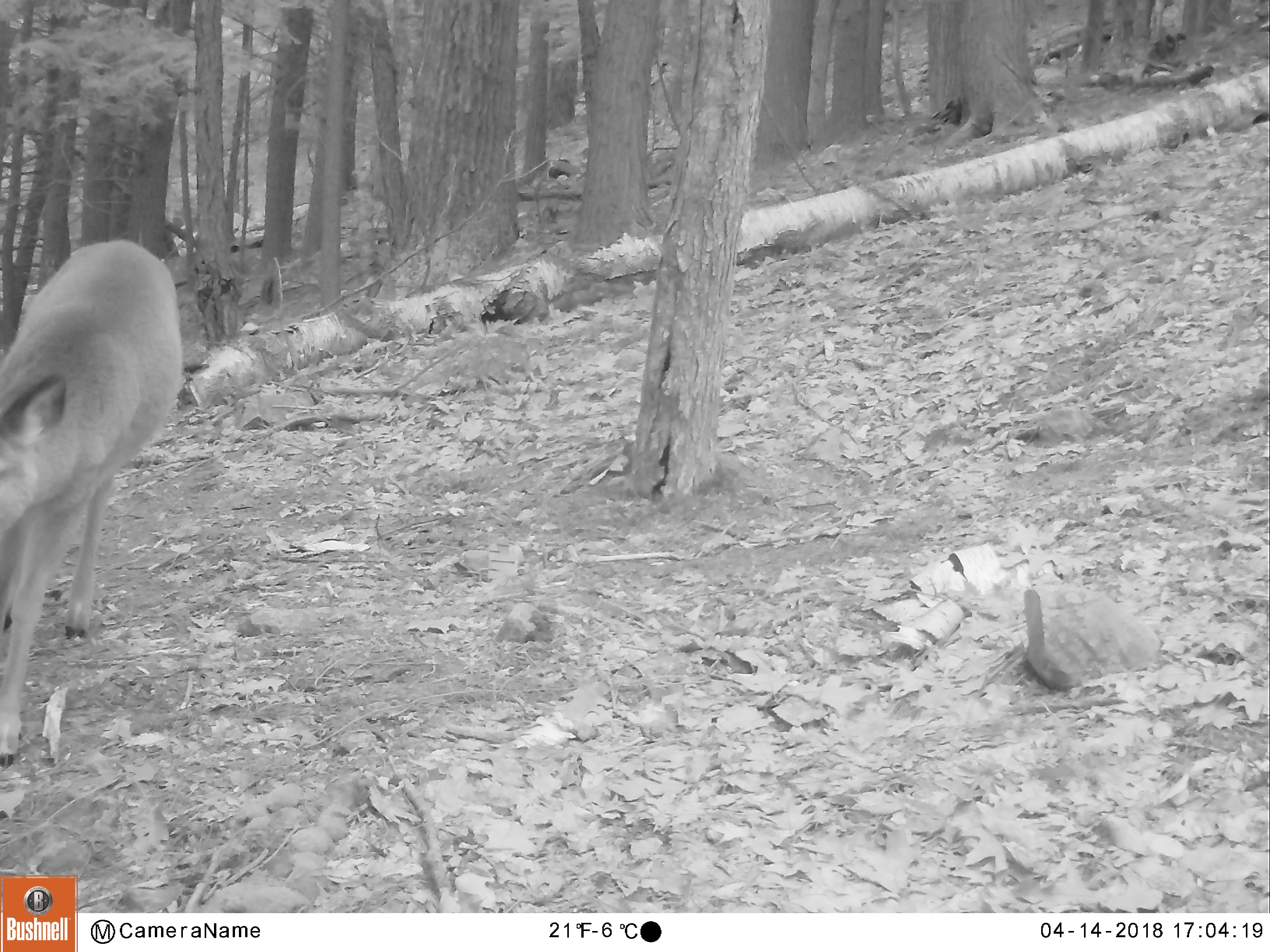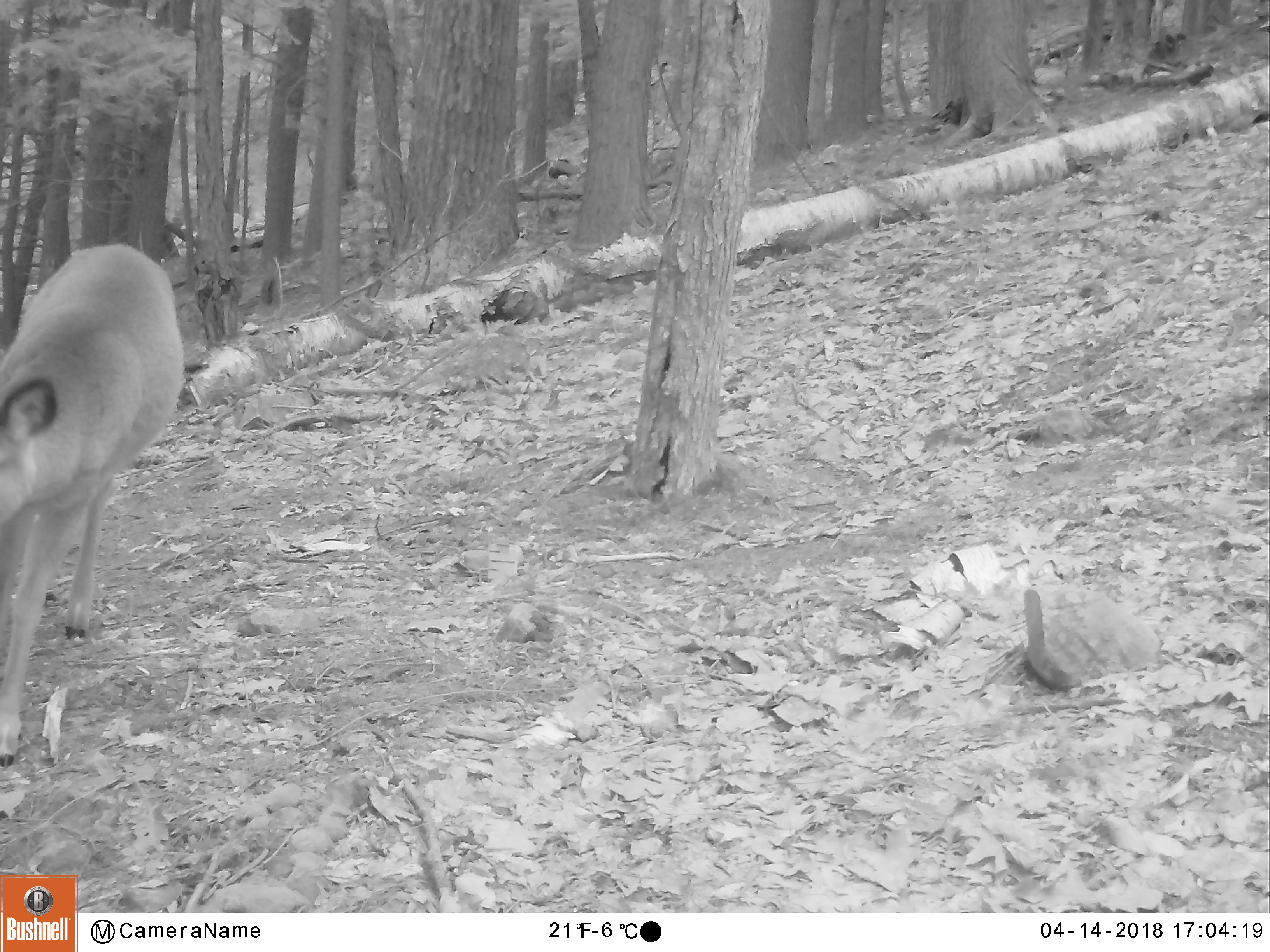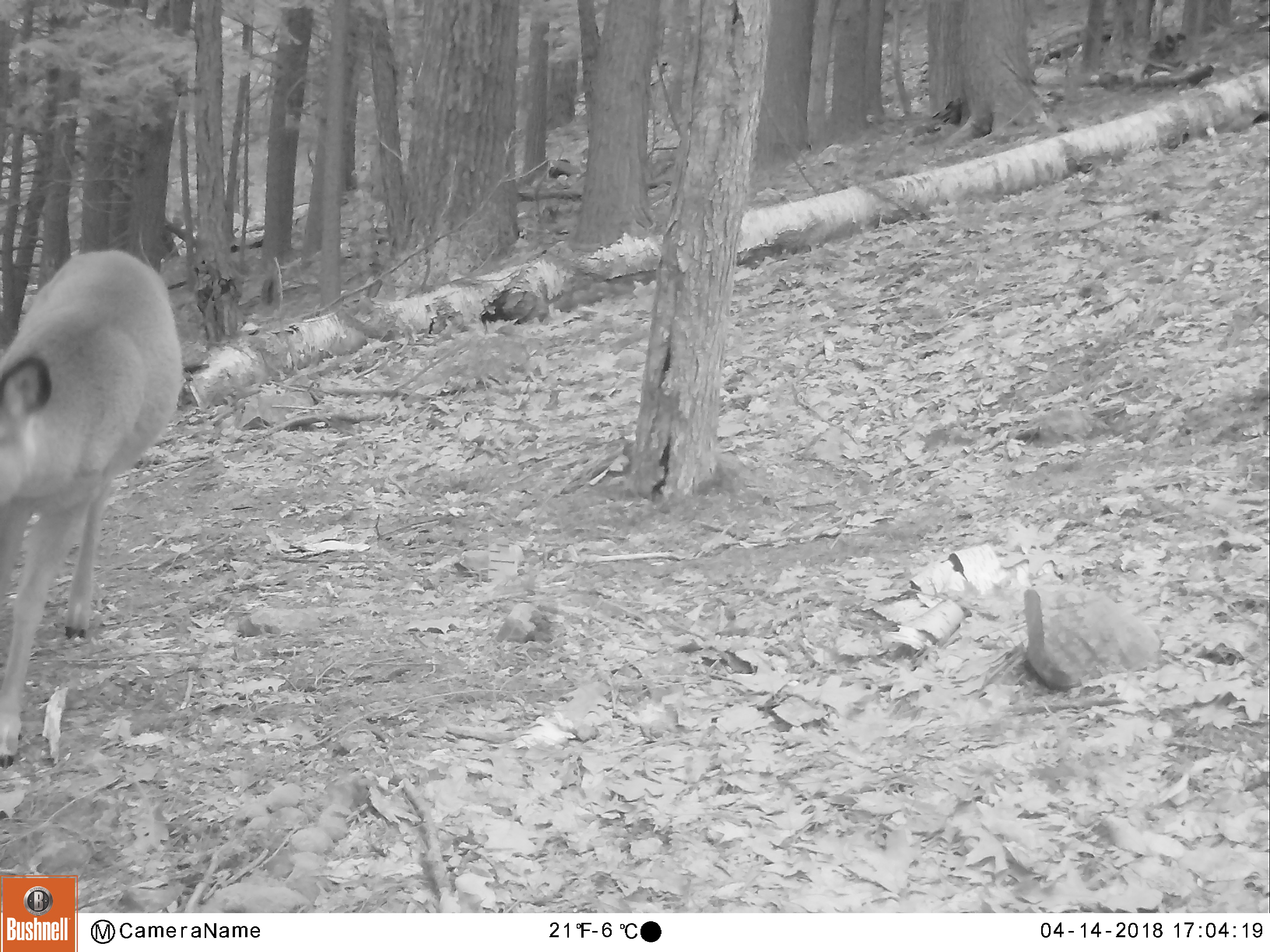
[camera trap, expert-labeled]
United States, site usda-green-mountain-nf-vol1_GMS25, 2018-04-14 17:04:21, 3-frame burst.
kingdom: Animalia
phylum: Chordata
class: Mammalia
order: Artiodactyla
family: Cervidae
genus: Odocoileus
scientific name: Odocoileus virginianus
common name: white-tailed deer